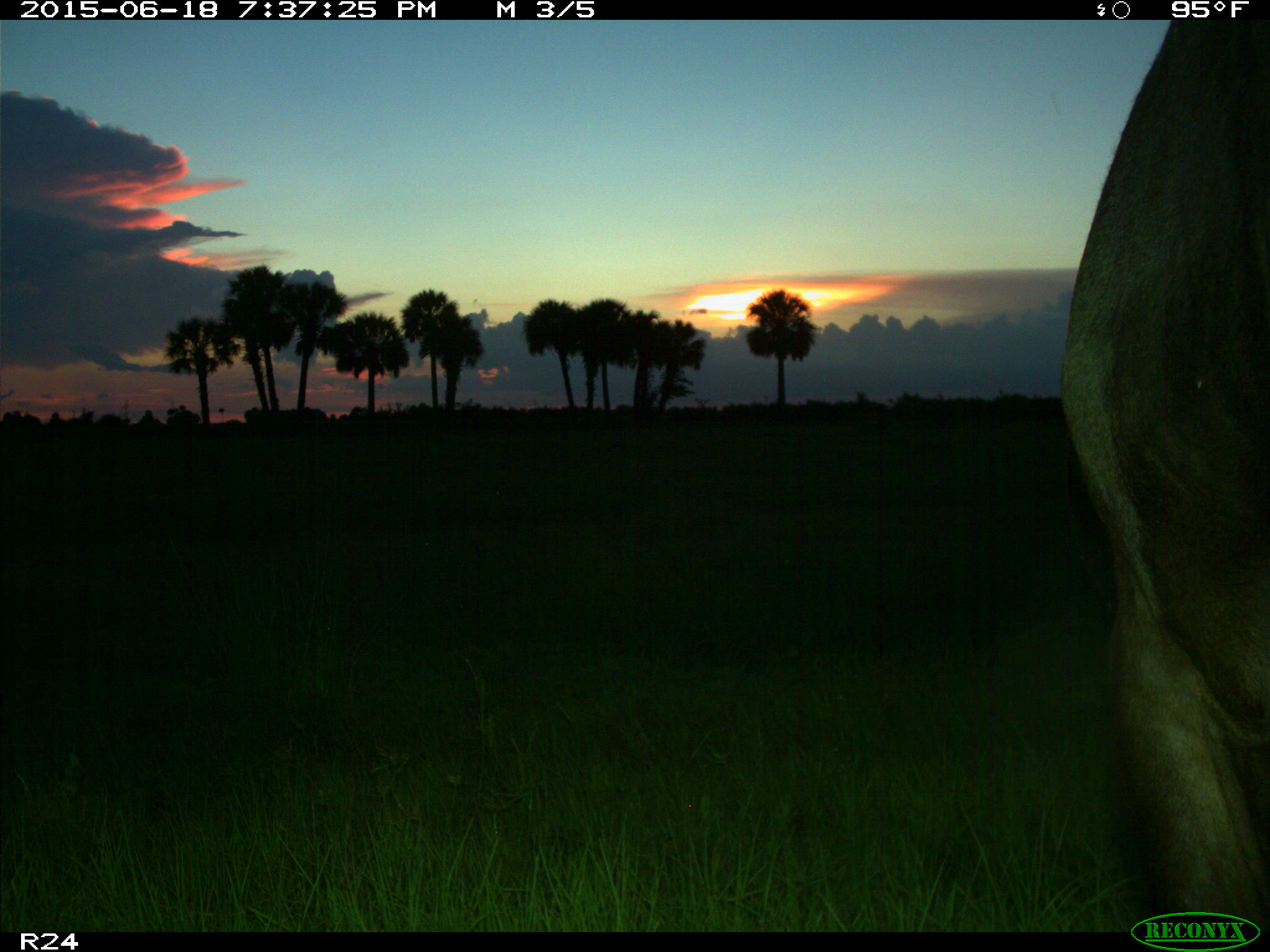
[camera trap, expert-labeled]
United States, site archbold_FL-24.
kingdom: Animalia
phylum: Chordata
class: Mammalia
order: Artiodactyla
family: Bovidae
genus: Bos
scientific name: Bos taurus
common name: domestic cow